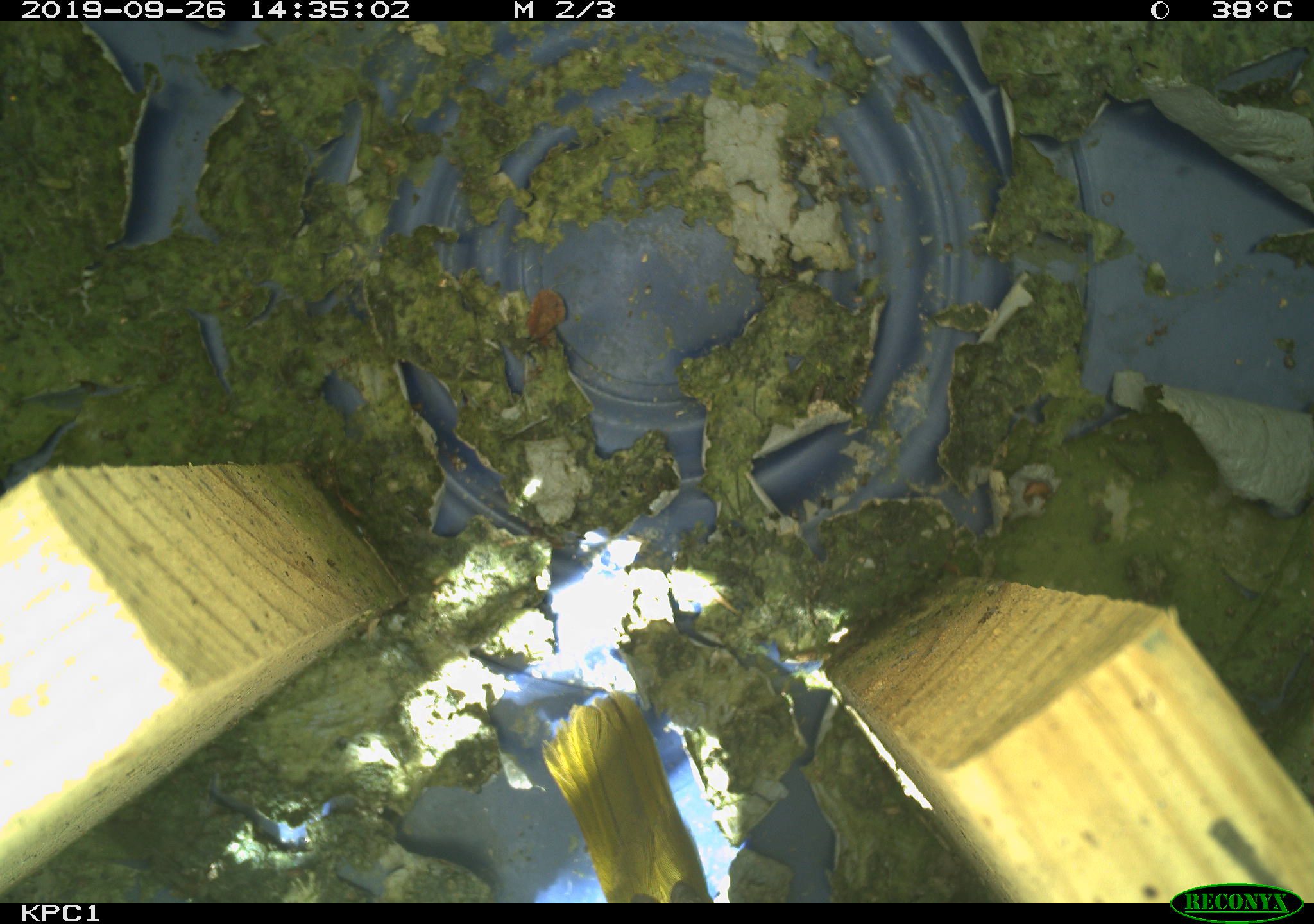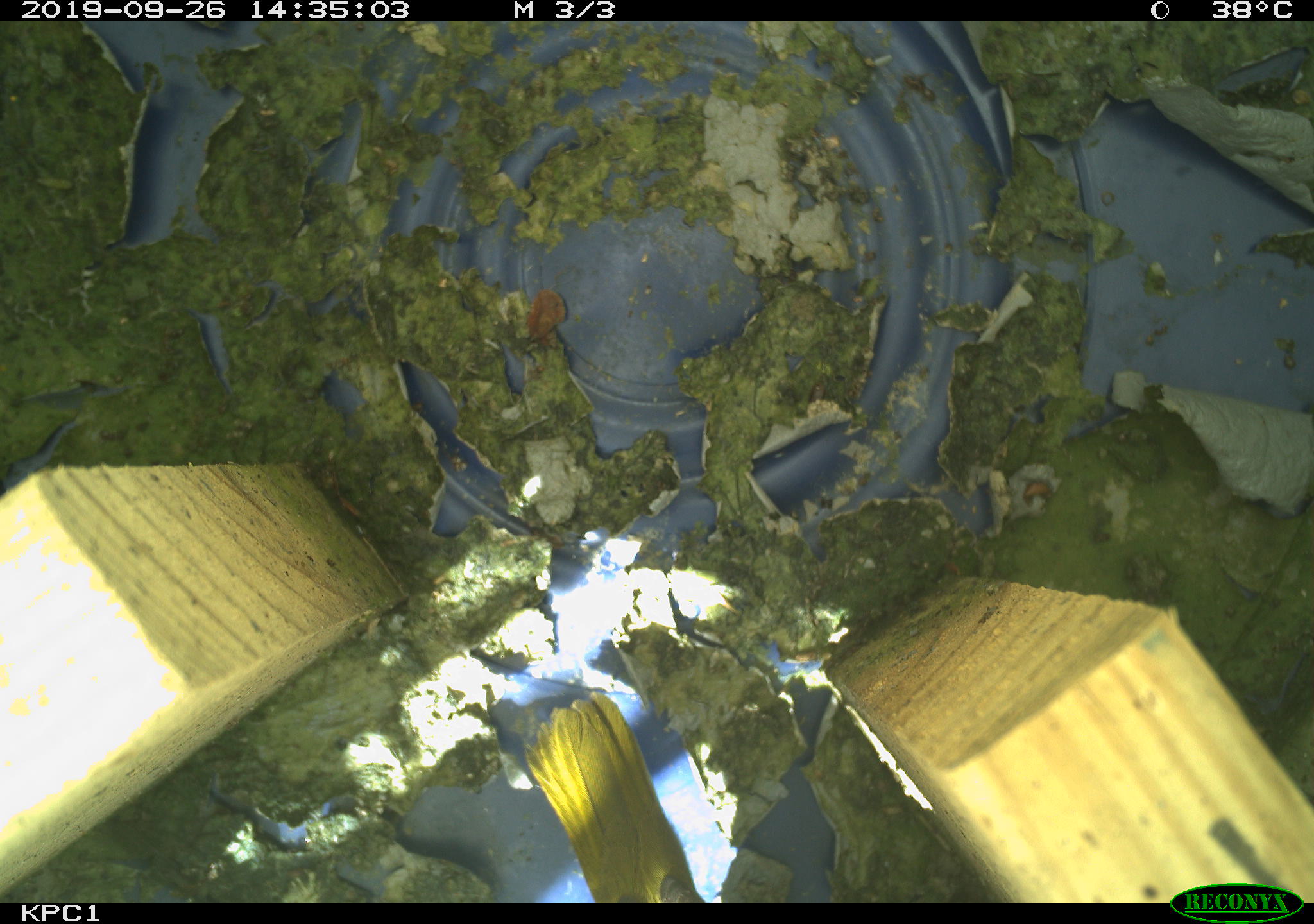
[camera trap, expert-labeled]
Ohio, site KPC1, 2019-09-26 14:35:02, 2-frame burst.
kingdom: Animalia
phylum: Chordata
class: Aves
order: Passeriformes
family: Parulidae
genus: Geothlypis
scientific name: Geothlypis trichas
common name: common yellowthroat